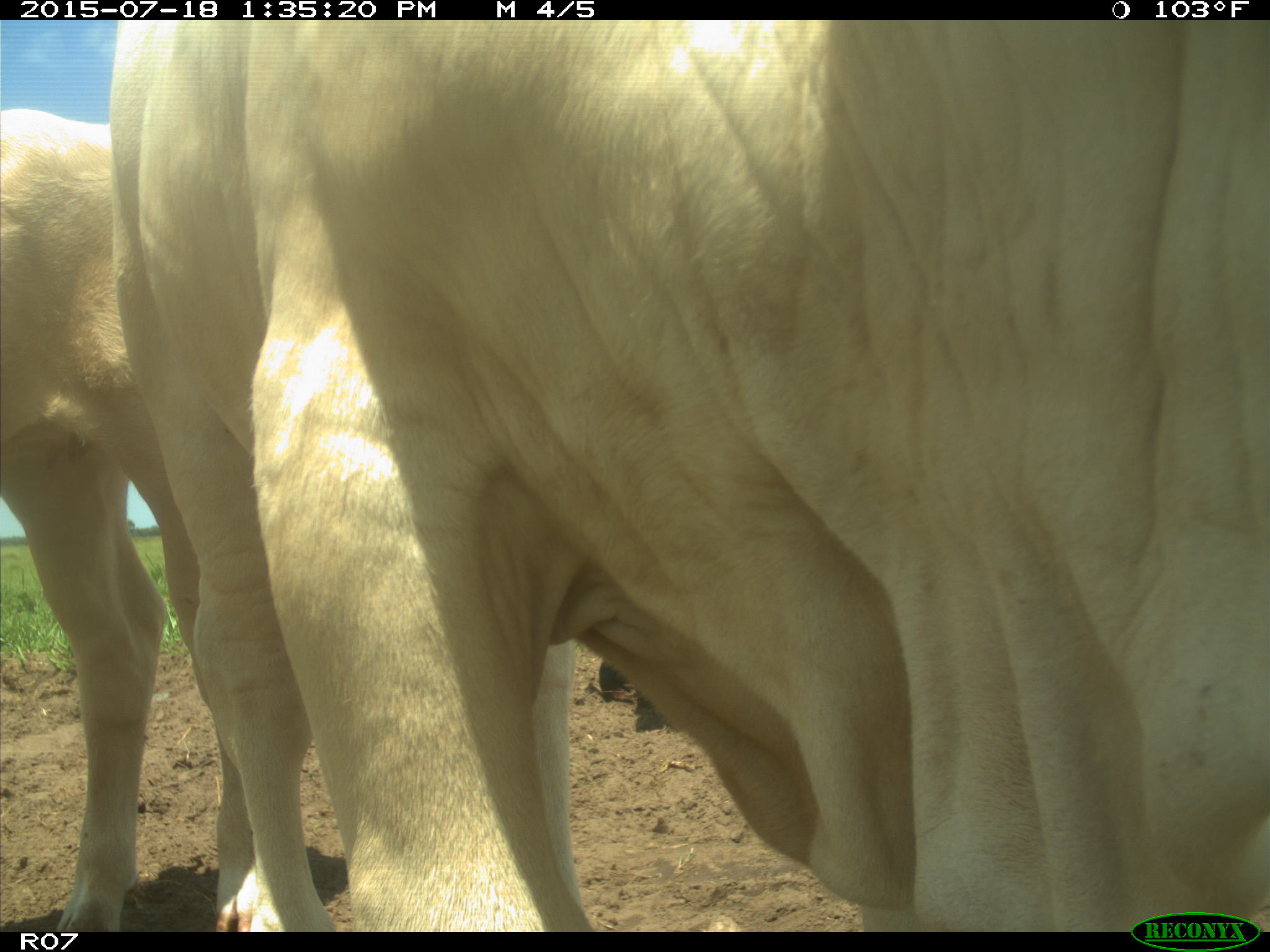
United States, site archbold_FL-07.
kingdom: Animalia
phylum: Chordata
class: Mammalia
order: Artiodactyla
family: Bovidae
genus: Bos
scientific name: Bos taurus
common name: domestic cow